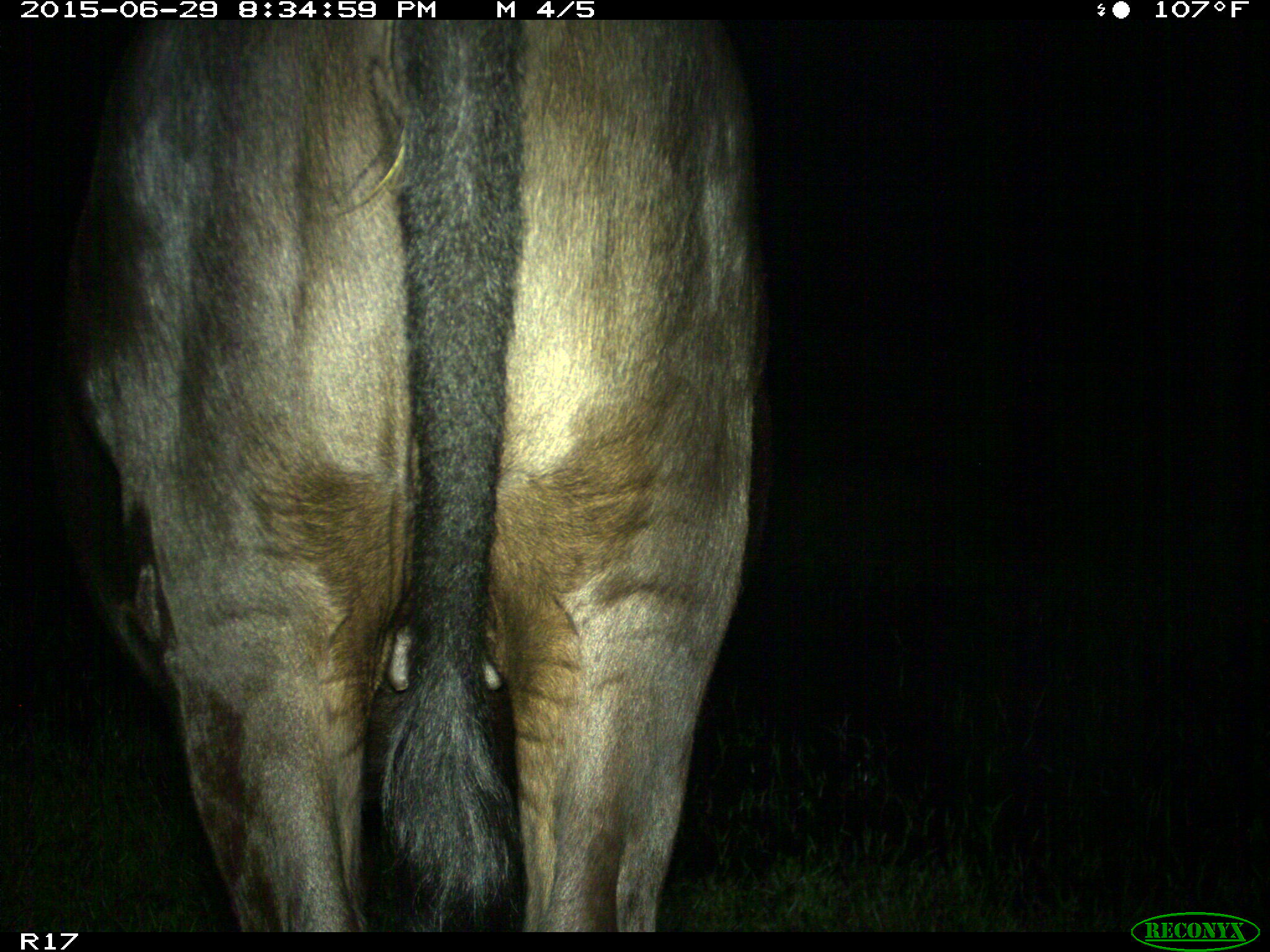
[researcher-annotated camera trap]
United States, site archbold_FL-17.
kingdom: Animalia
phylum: Chordata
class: Mammalia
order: Artiodactyla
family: Bovidae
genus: Bos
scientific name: Bos taurus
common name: domestic cow